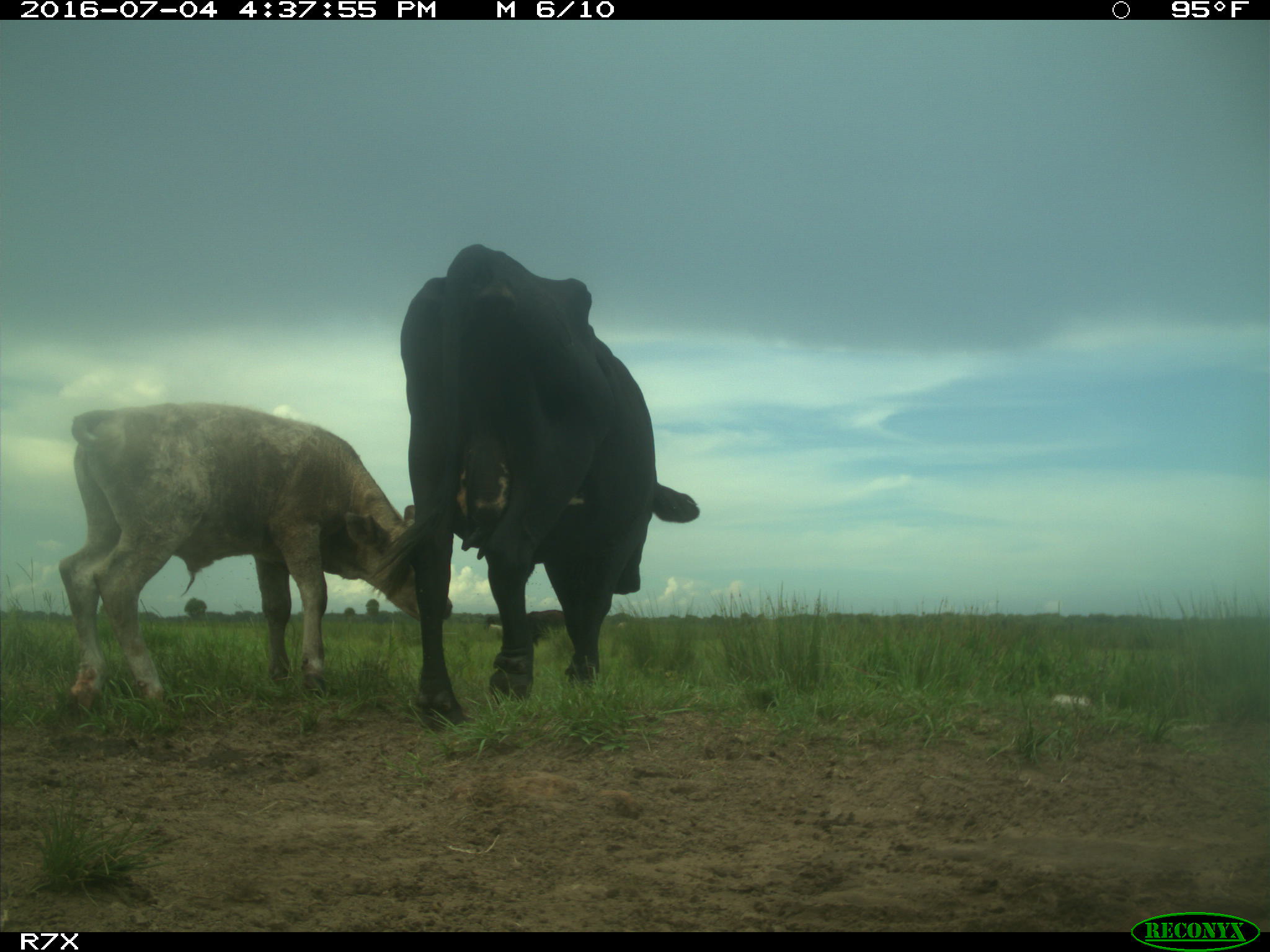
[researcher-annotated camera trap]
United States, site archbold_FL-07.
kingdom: Animalia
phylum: Chordata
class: Mammalia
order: Artiodactyla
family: Bovidae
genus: Bos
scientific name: Bos taurus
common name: domestic cow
Bos taurus (domestic cow).